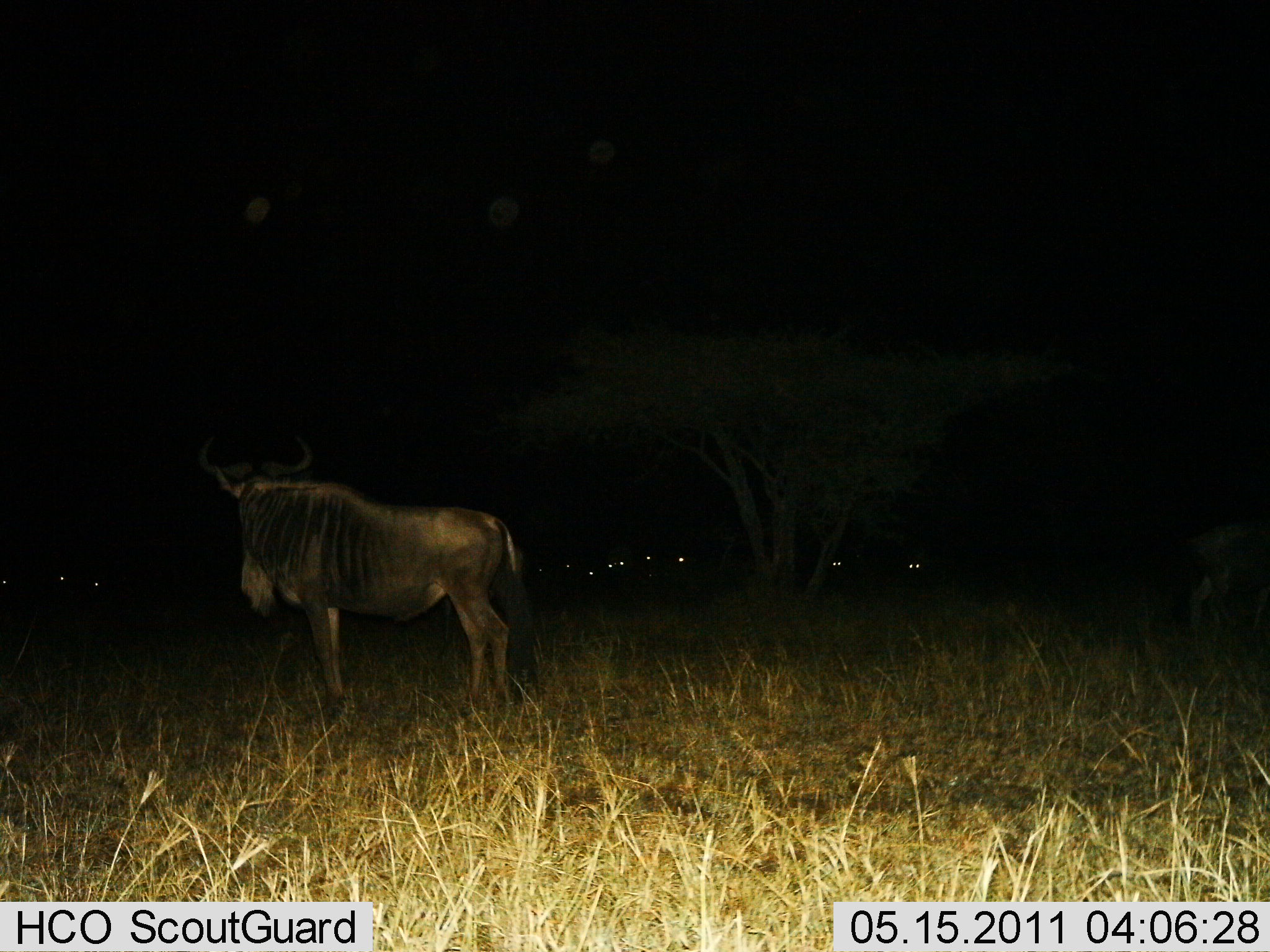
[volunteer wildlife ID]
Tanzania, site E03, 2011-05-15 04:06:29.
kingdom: Animalia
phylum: Chordata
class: Mammalia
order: Artiodactyla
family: Bovidae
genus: Connochaetes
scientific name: Connochaetes taurinus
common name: blue wildebeest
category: wildebeest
Wildebeest (blue wildebeest) (Connochaetes taurinus), count 1. Behavior (volunteer vote fractions): standing 94%, resting 6%, moving 6%, interacting 0%. Young present (vote fraction): 0%. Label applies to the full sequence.